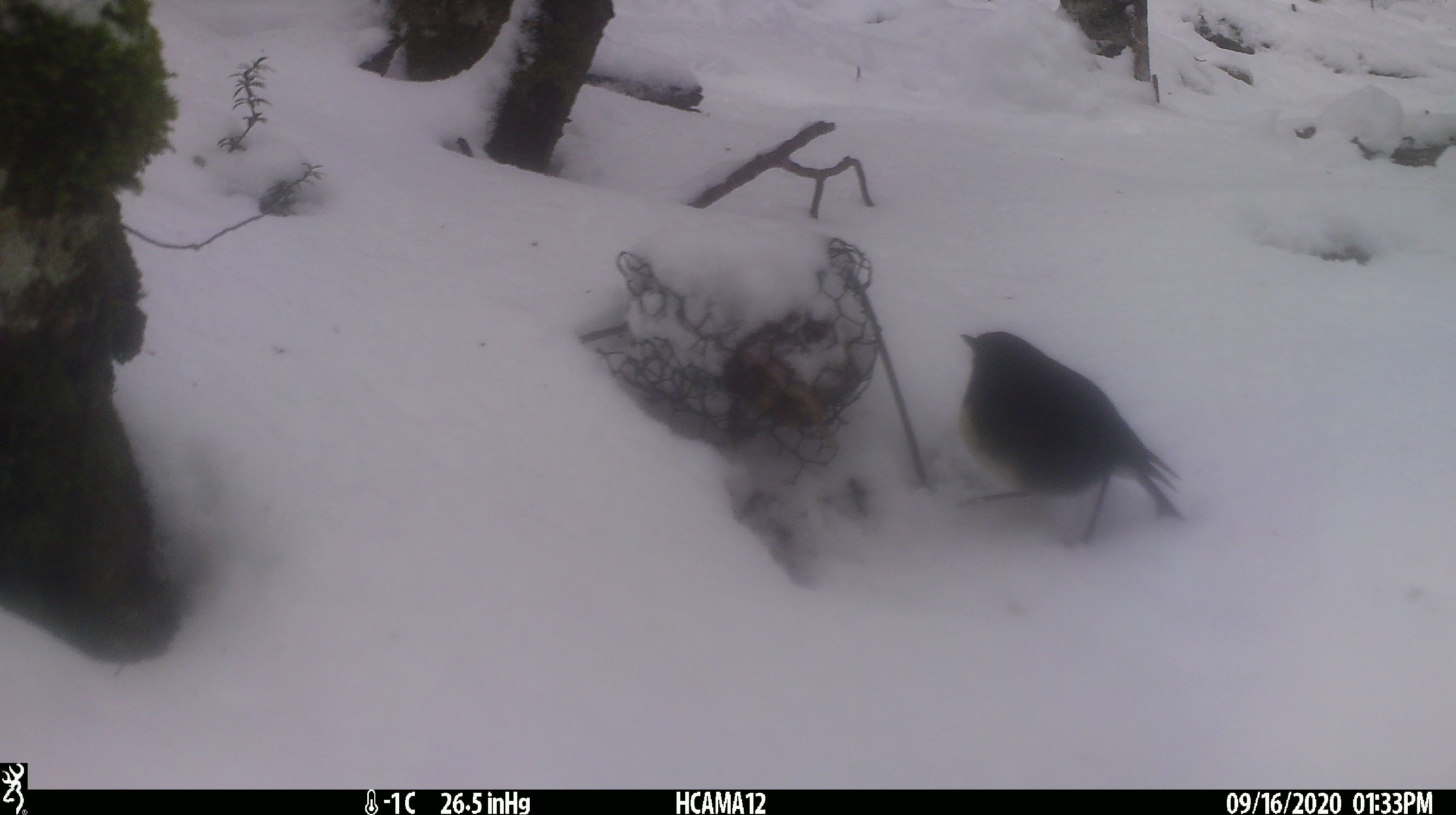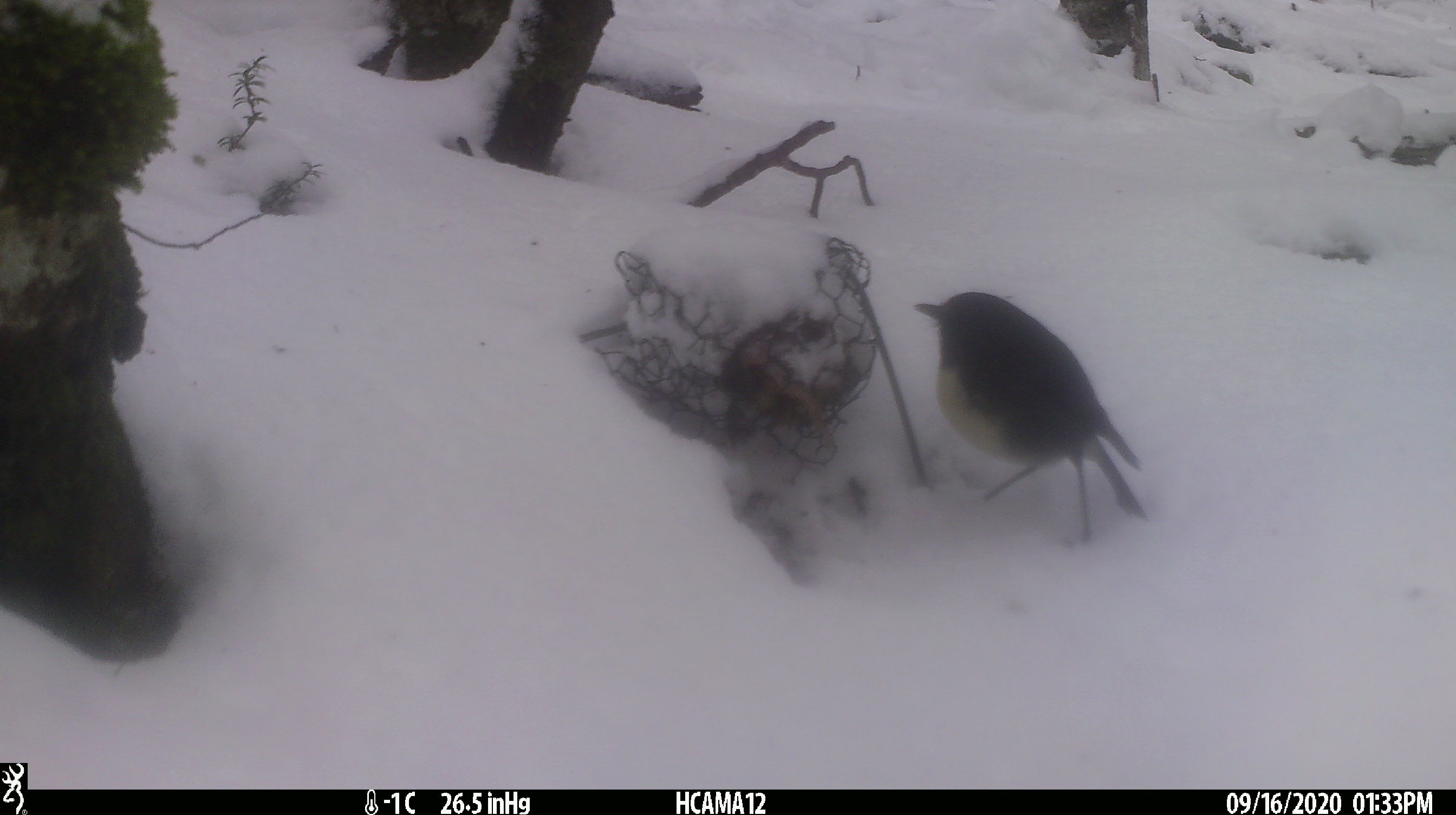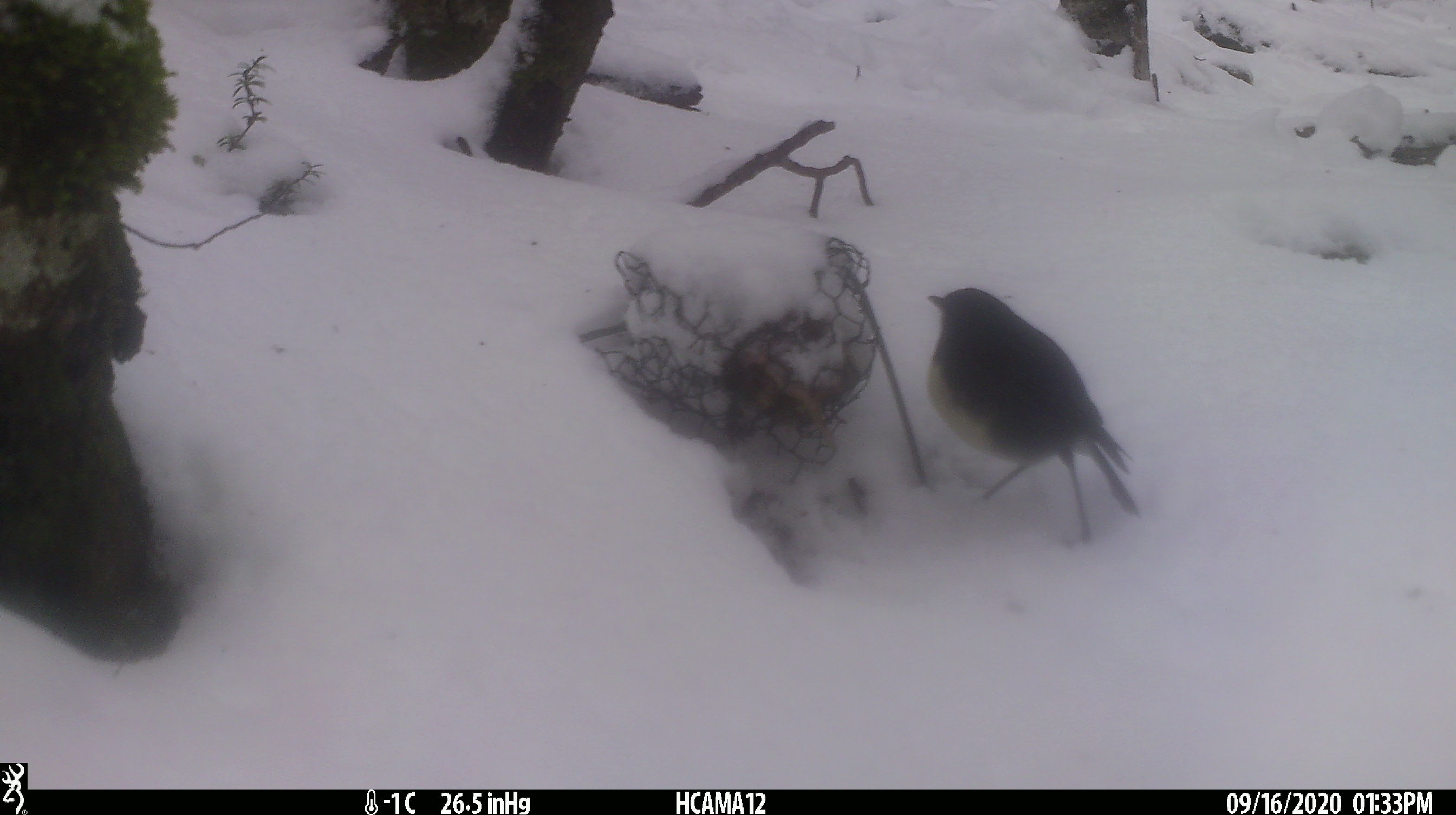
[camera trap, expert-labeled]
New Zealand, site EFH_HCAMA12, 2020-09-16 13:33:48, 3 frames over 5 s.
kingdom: Animalia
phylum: Chordata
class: Aves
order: Passeriformes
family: Petroicidae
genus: Petroica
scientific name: Petroica australis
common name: new zealand robin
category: robin